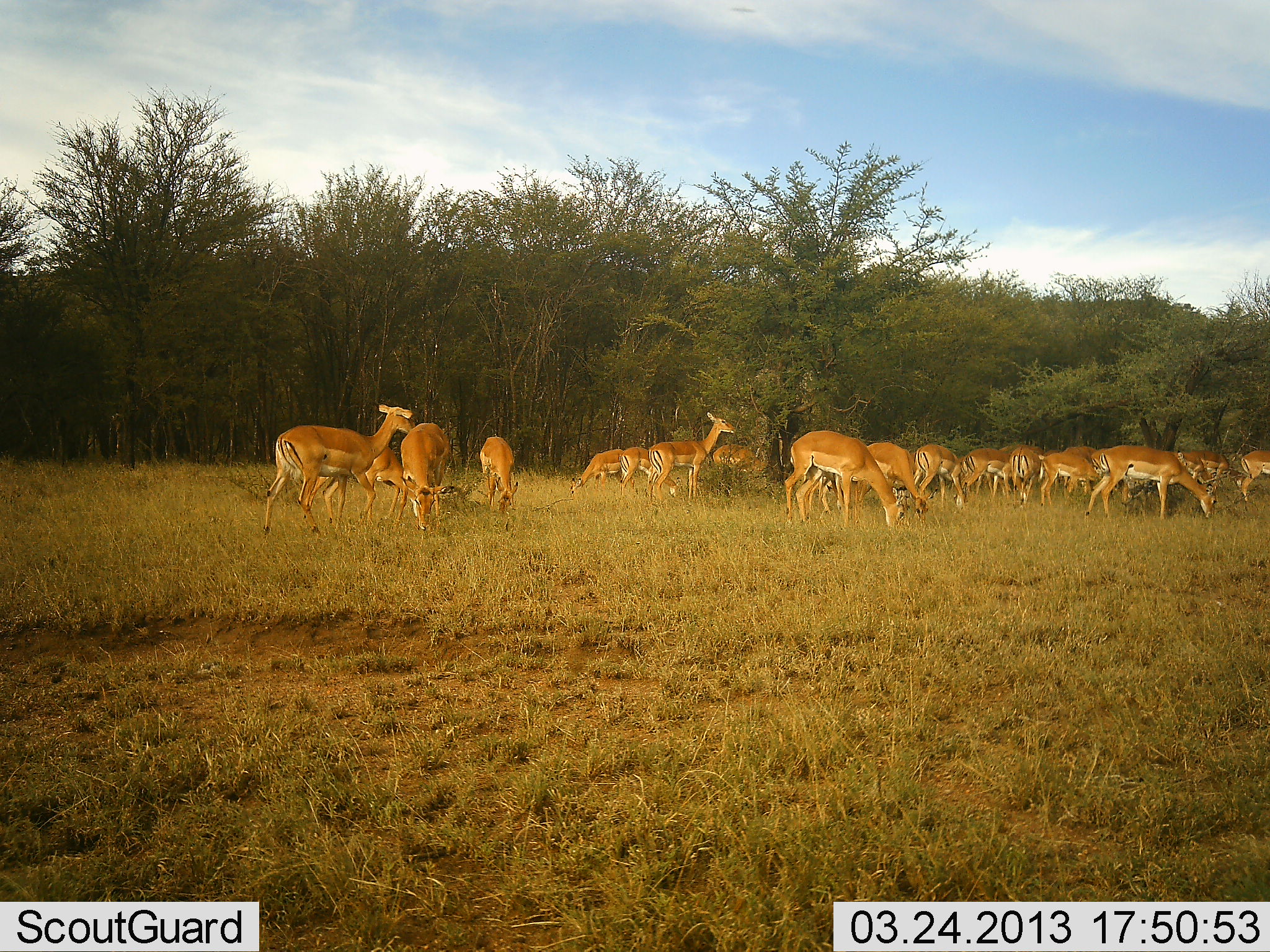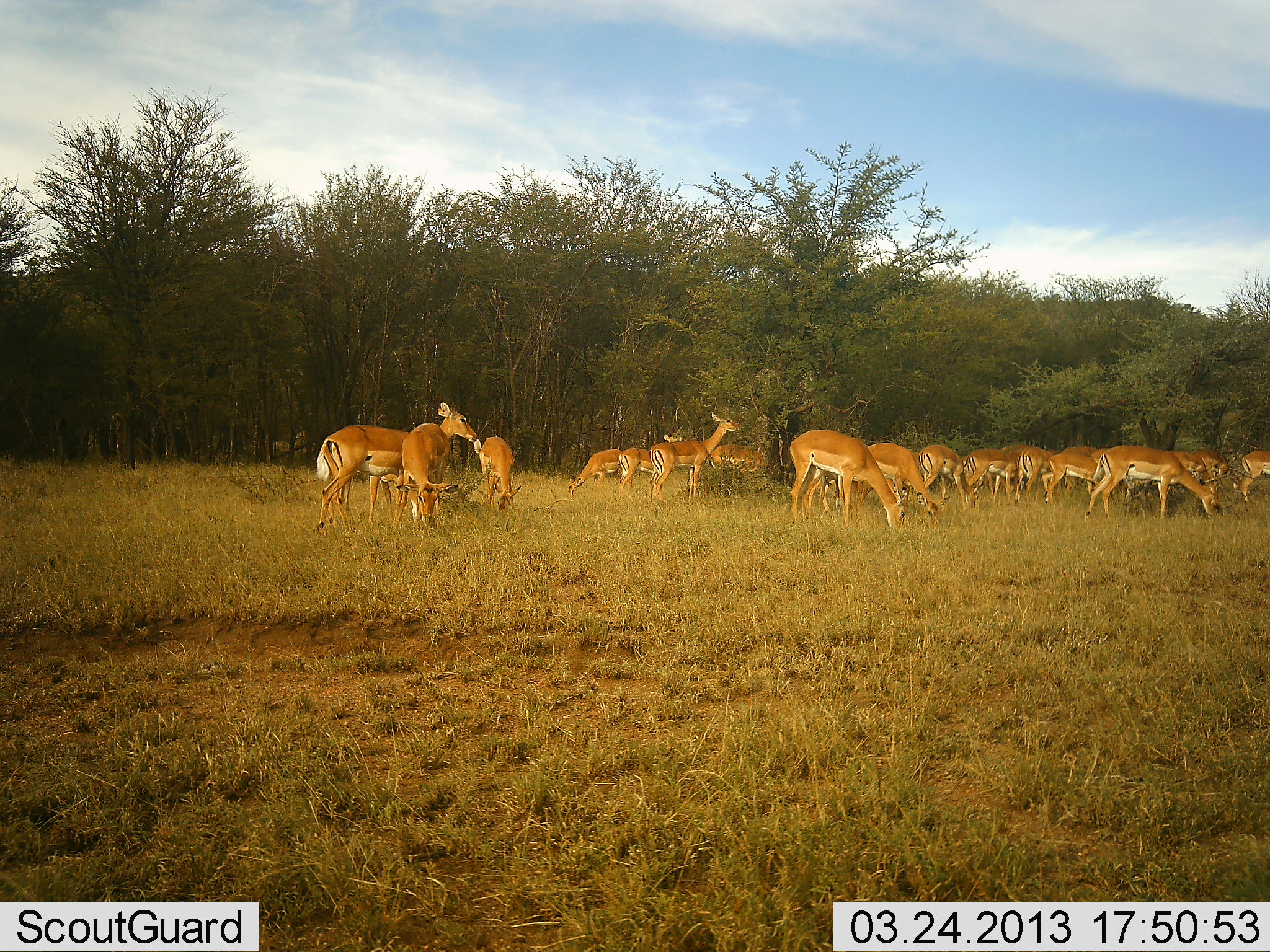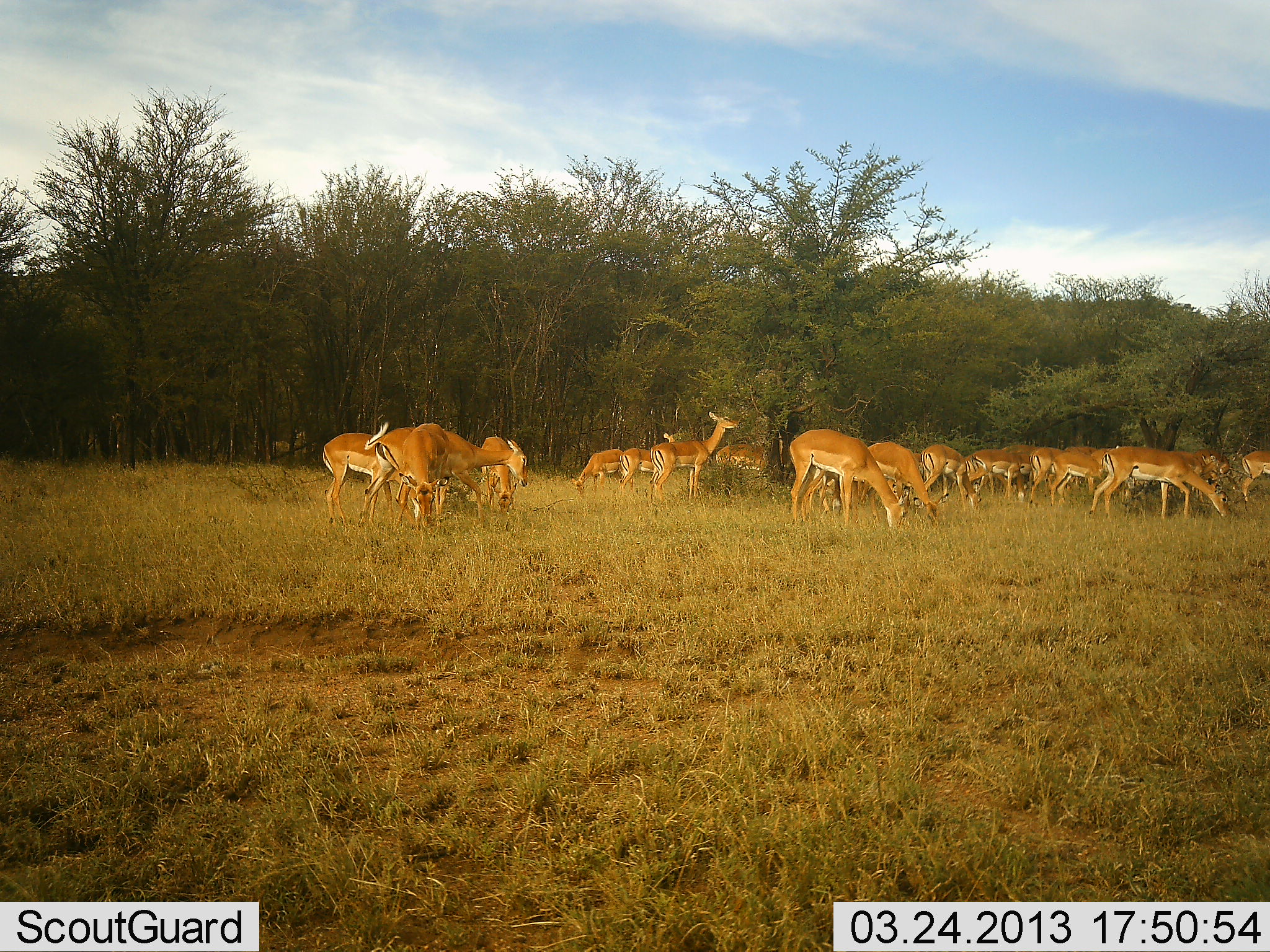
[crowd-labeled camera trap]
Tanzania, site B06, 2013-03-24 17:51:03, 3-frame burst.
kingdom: Animalia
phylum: Chordata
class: Mammalia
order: Artiodactyla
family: Bovidae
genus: Aepyceros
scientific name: Aepyceros melampus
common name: impala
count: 11-50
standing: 38%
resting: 6%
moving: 19%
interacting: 6%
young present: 0%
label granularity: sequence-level